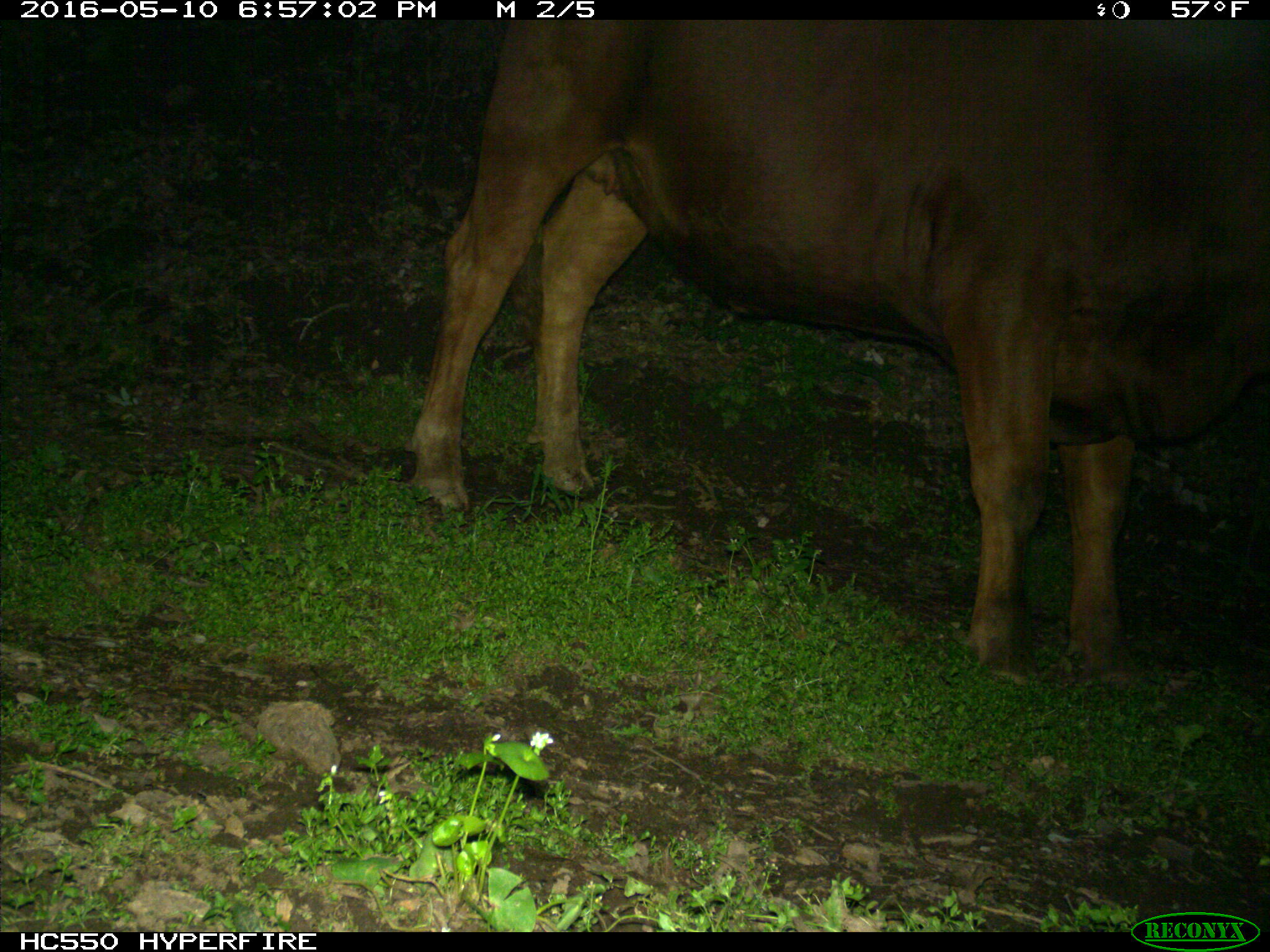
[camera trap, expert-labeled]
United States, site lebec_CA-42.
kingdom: Animalia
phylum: Chordata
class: Mammalia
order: Artiodactyla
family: Bovidae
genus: Bos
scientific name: Bos taurus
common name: domestic cow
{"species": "Bos taurus (domestic cow)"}